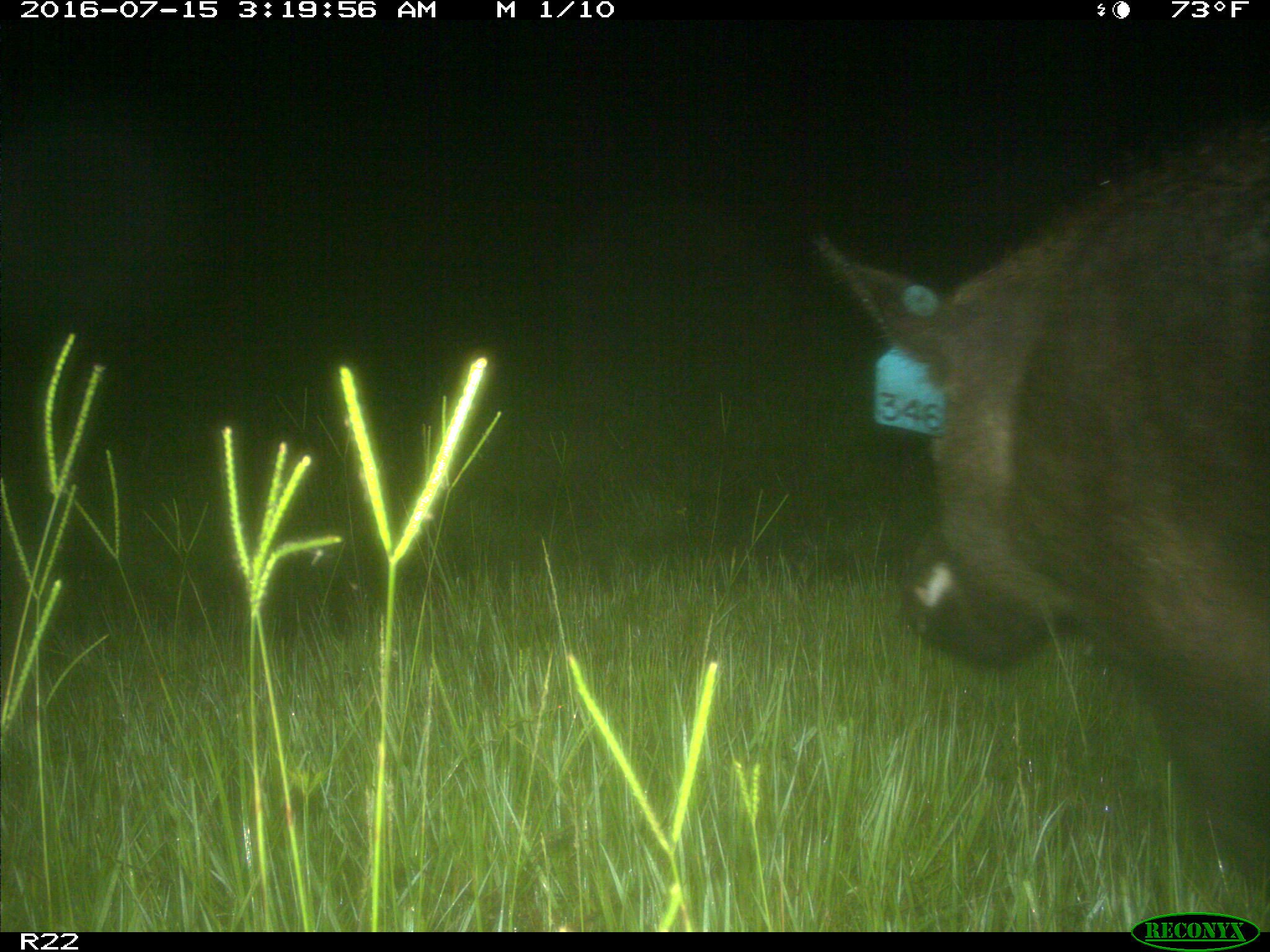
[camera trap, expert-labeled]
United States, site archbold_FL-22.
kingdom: Animalia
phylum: Chordata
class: Mammalia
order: Artiodactyla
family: Suidae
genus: Sus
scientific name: Sus scrofa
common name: wild boar